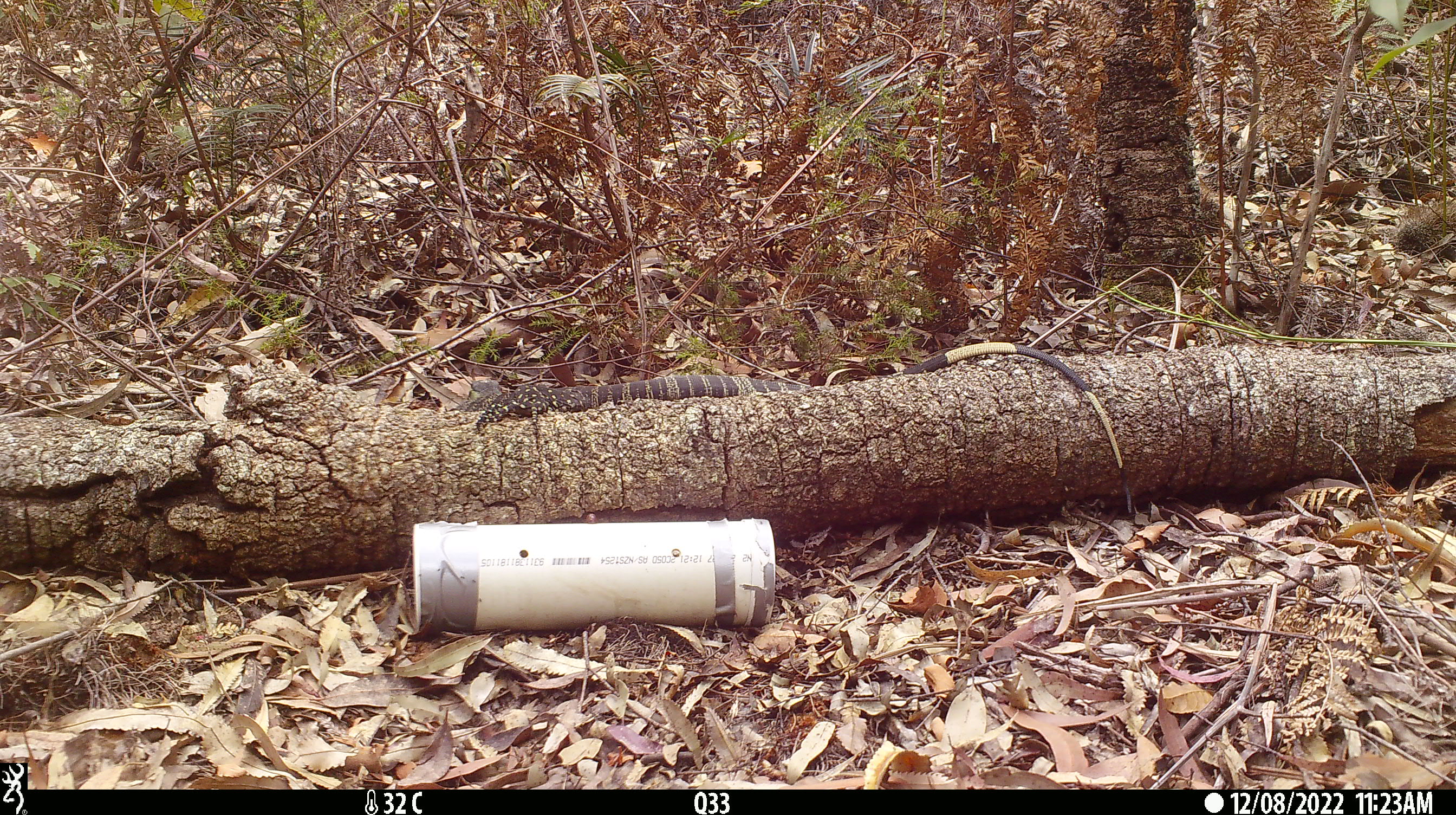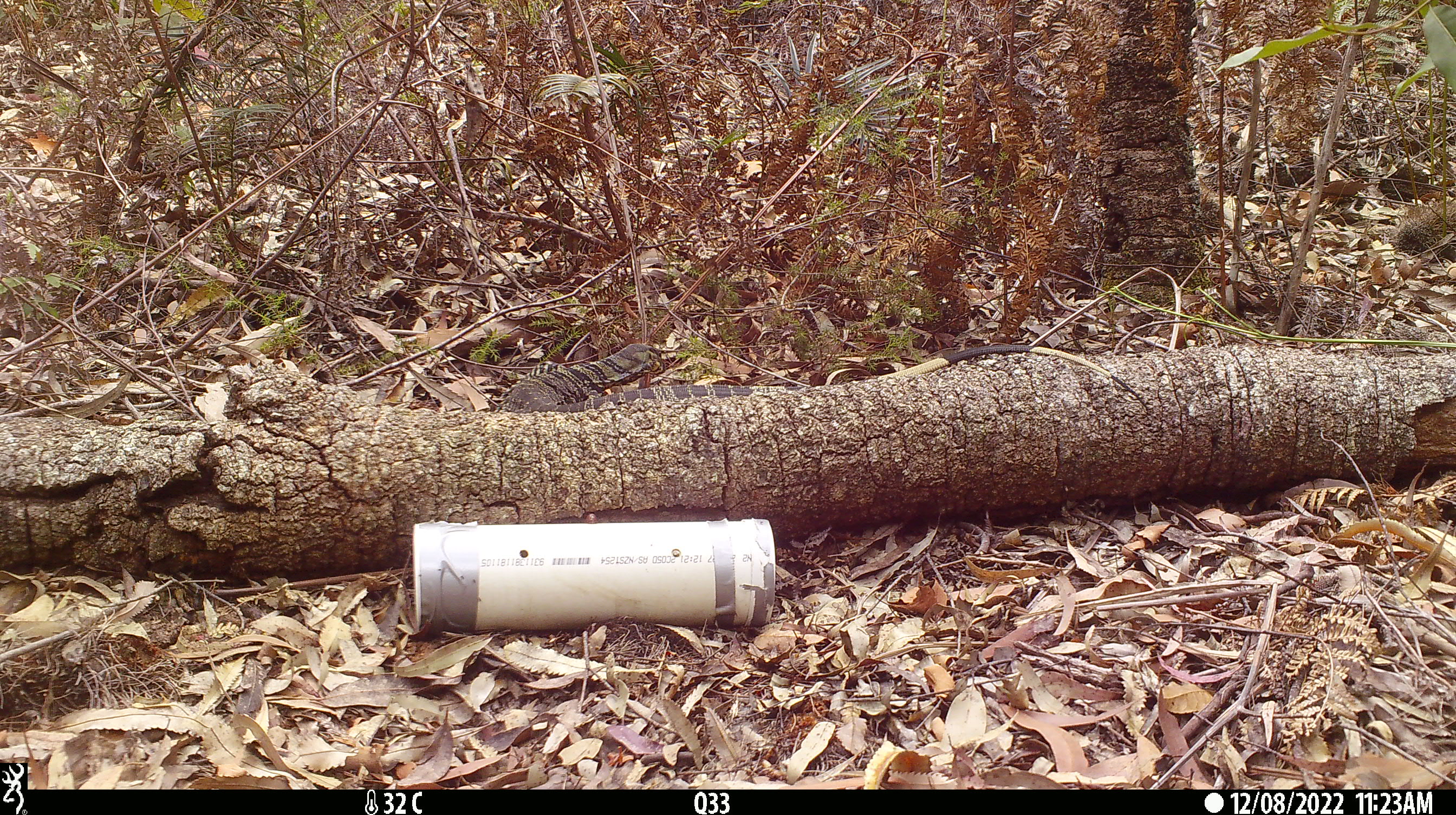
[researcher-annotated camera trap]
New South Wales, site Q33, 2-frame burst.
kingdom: Animalia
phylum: Chordata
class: Reptilia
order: Squamata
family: Varanidae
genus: Varanus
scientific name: Varanus varius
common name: lace monitor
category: goanna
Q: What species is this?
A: Goanna (lace monitor) (Varanus varius).